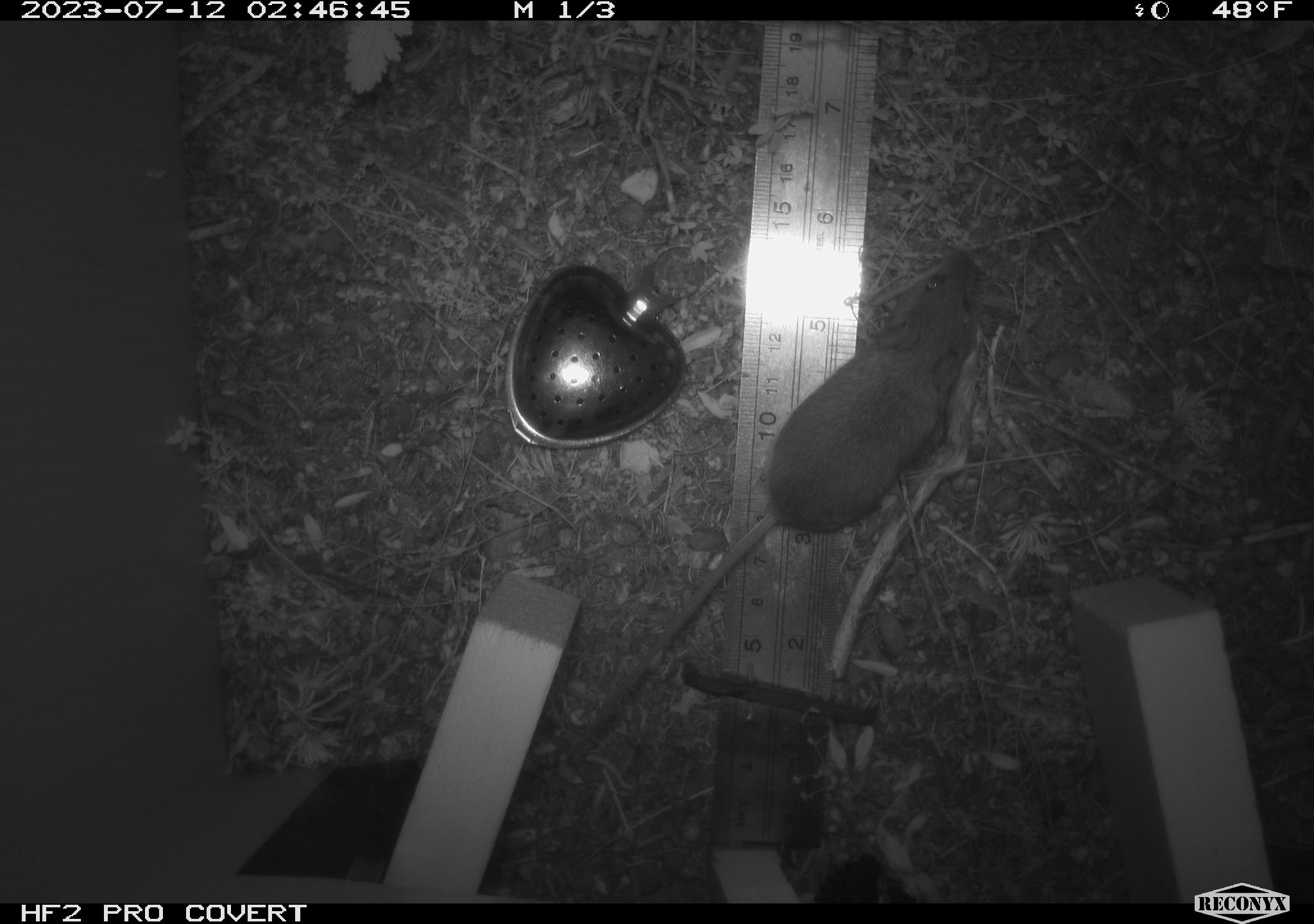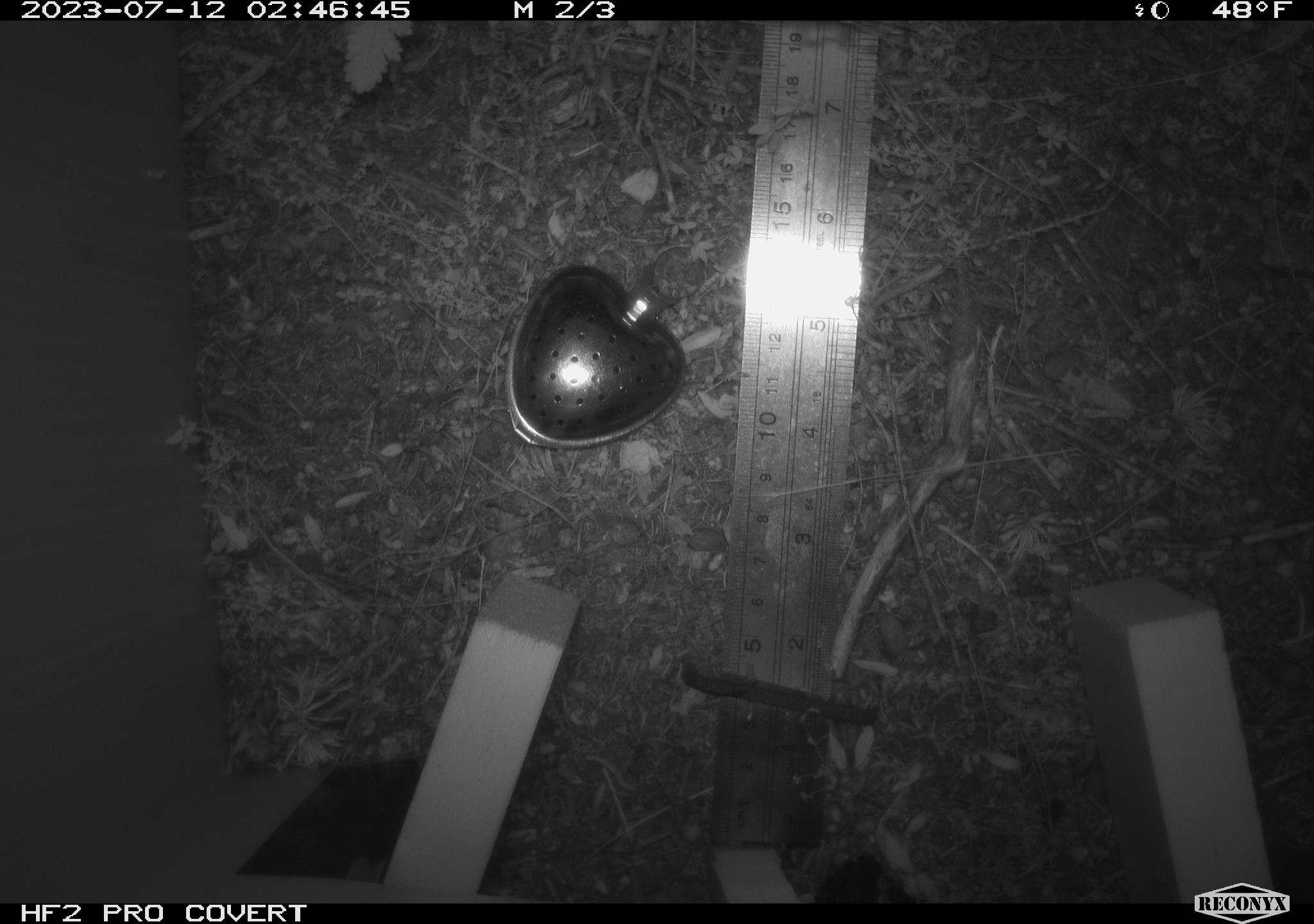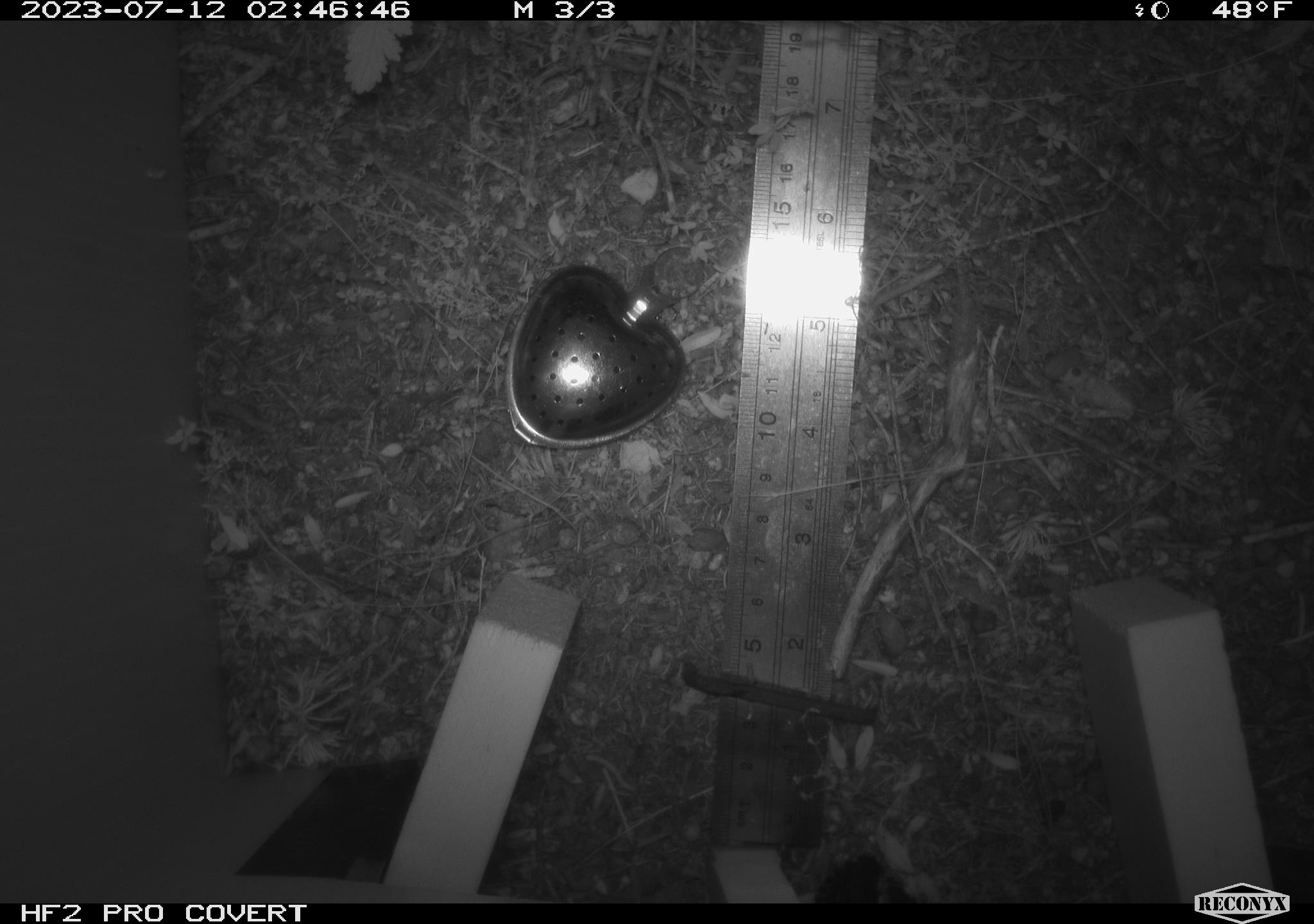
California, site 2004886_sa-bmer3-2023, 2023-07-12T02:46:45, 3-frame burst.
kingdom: Animalia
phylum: Chordata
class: Mammalia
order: Rodentia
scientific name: Rodentia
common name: mouse species